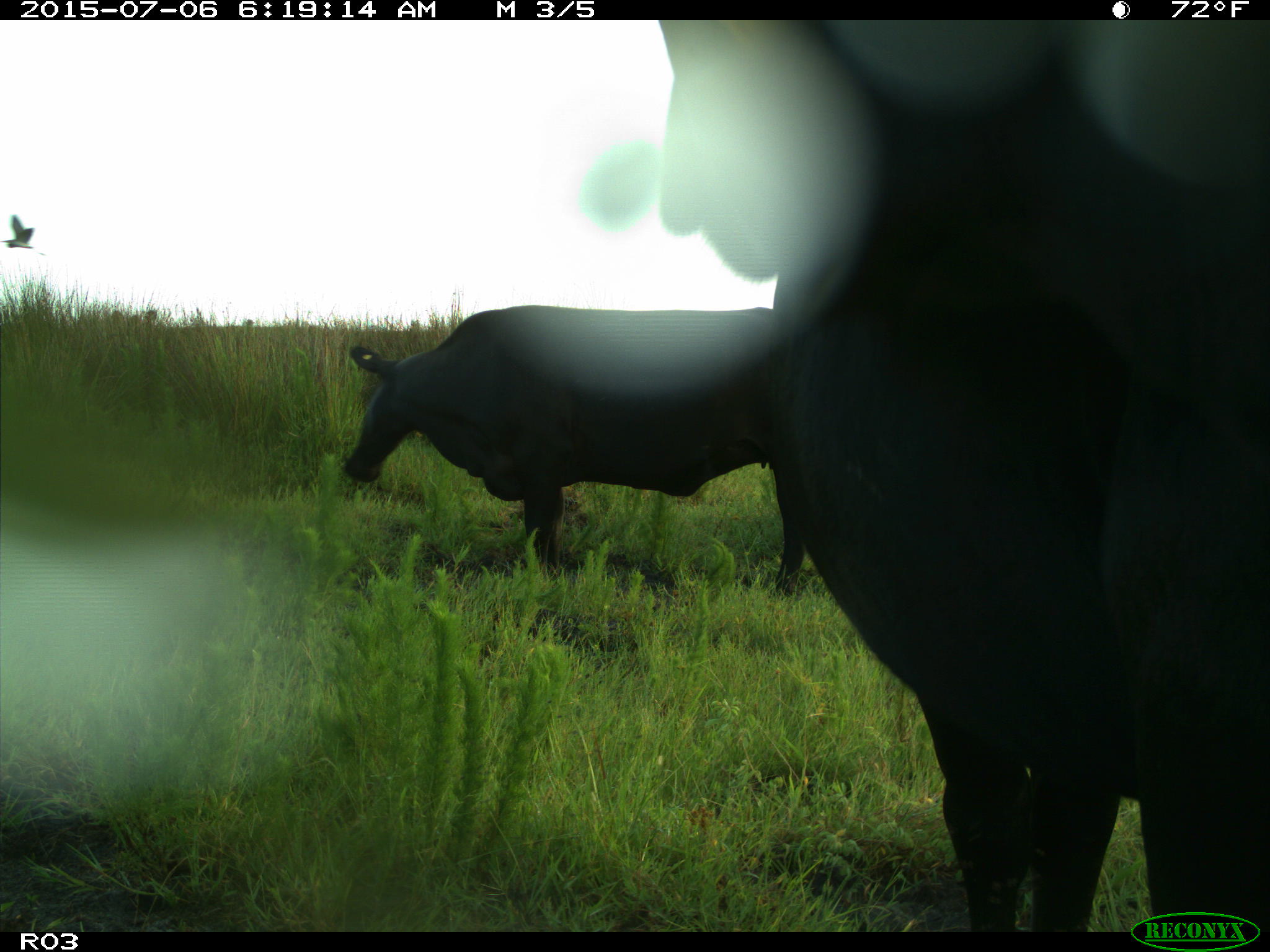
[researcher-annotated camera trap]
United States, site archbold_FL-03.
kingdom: Animalia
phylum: Chordata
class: Mammalia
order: Artiodactyla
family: Bovidae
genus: Bos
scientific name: Bos taurus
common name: domestic cow